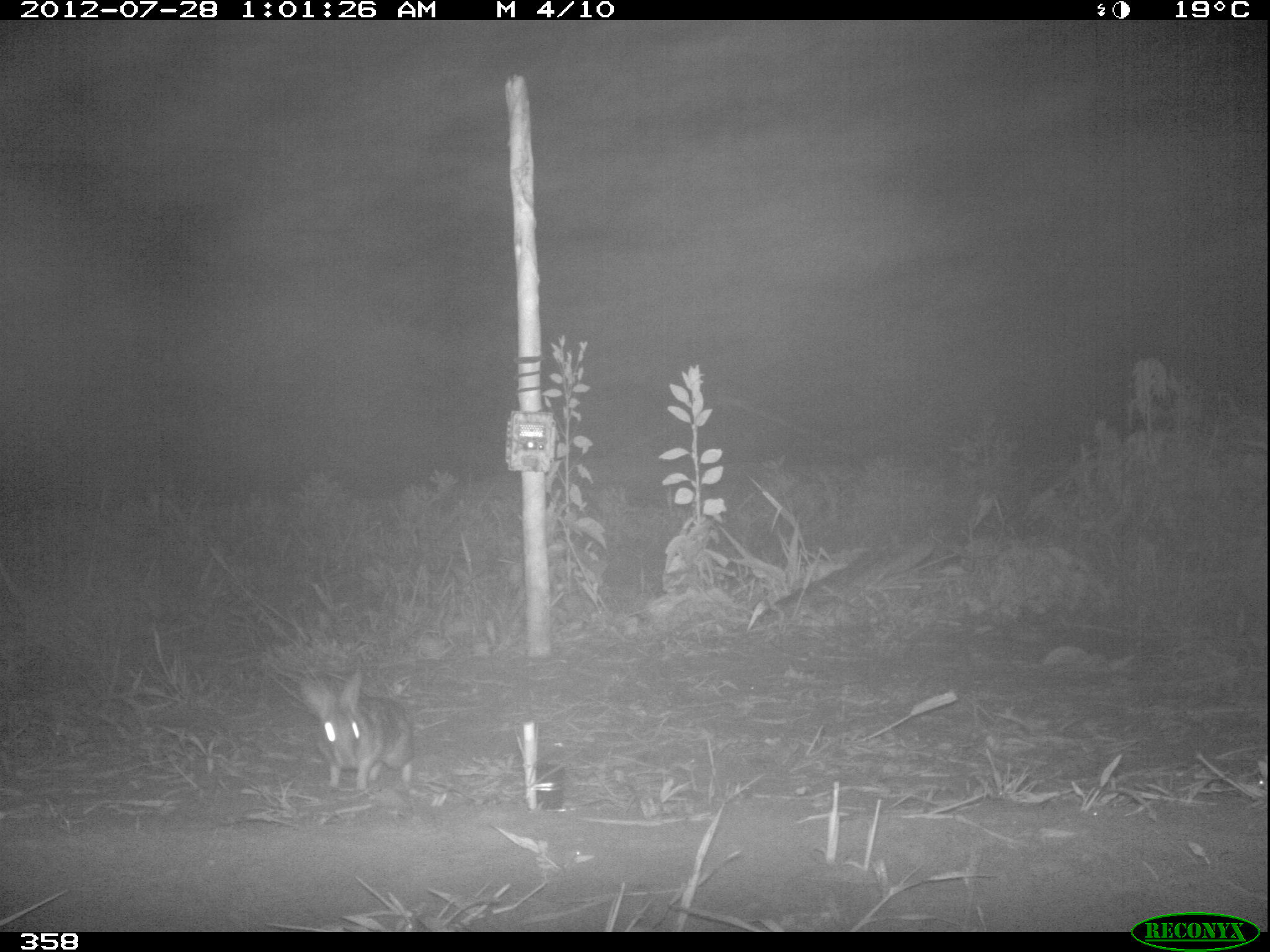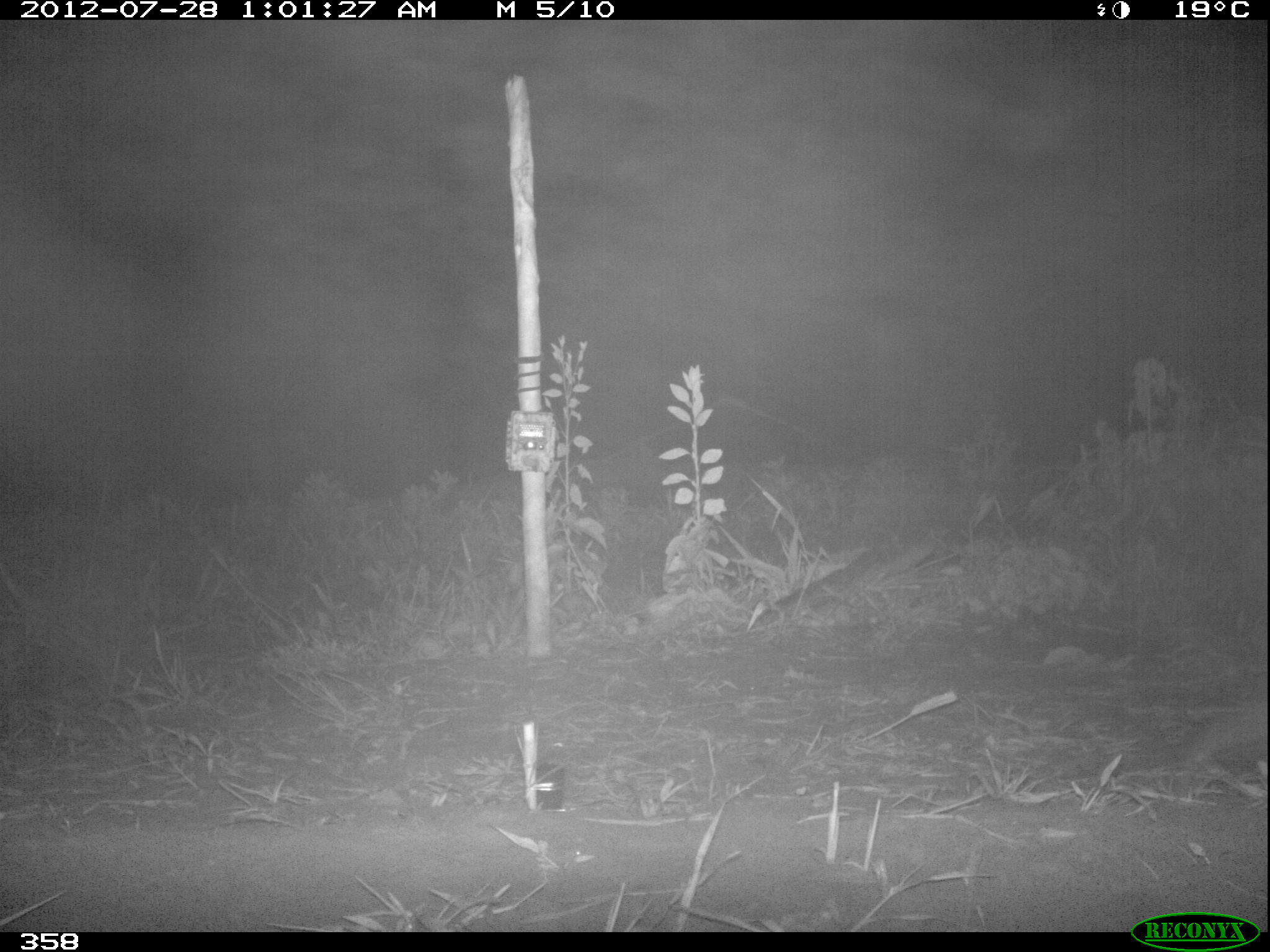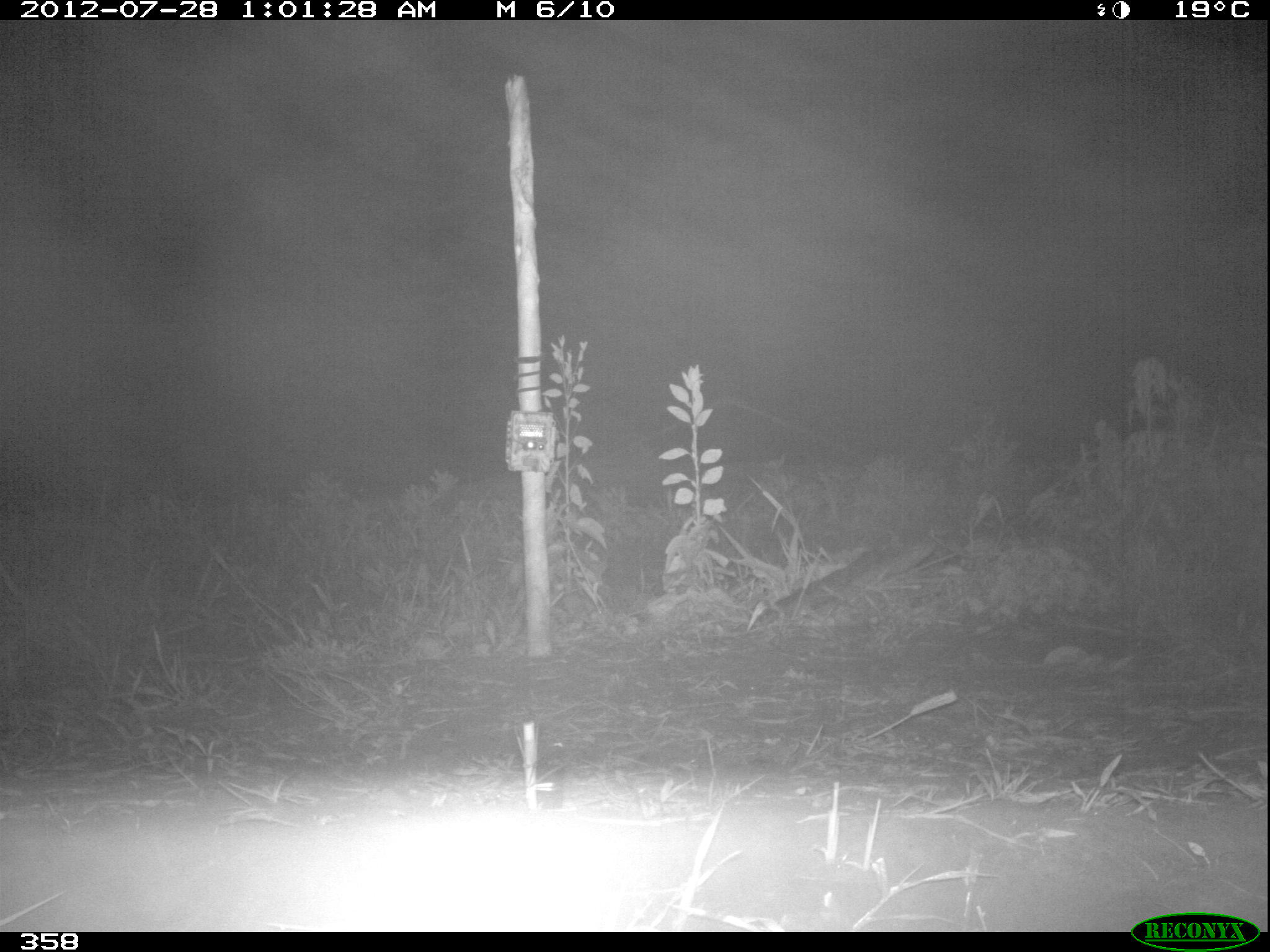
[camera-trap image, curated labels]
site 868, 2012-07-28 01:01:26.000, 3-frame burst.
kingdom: Animalia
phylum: Chordata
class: Mammalia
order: Lagomorpha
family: Leporidae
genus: Sylvilagus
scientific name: Sylvilagus brasiliensis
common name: tapeti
Sylvilagus brasiliensis (tapeti).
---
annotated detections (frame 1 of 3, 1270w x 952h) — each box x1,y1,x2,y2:
sylvilagus brasiliensis: 295,667,416,790